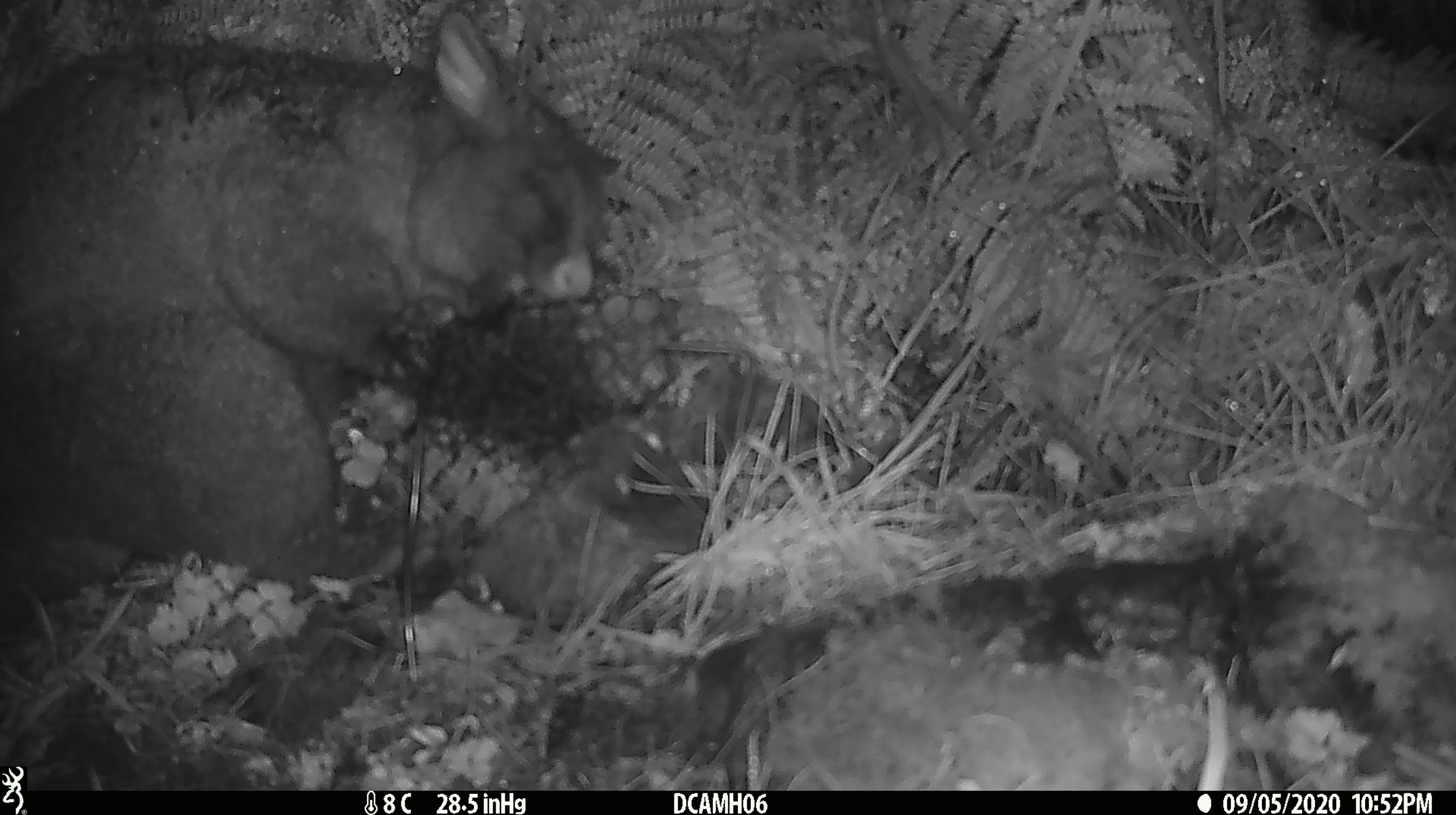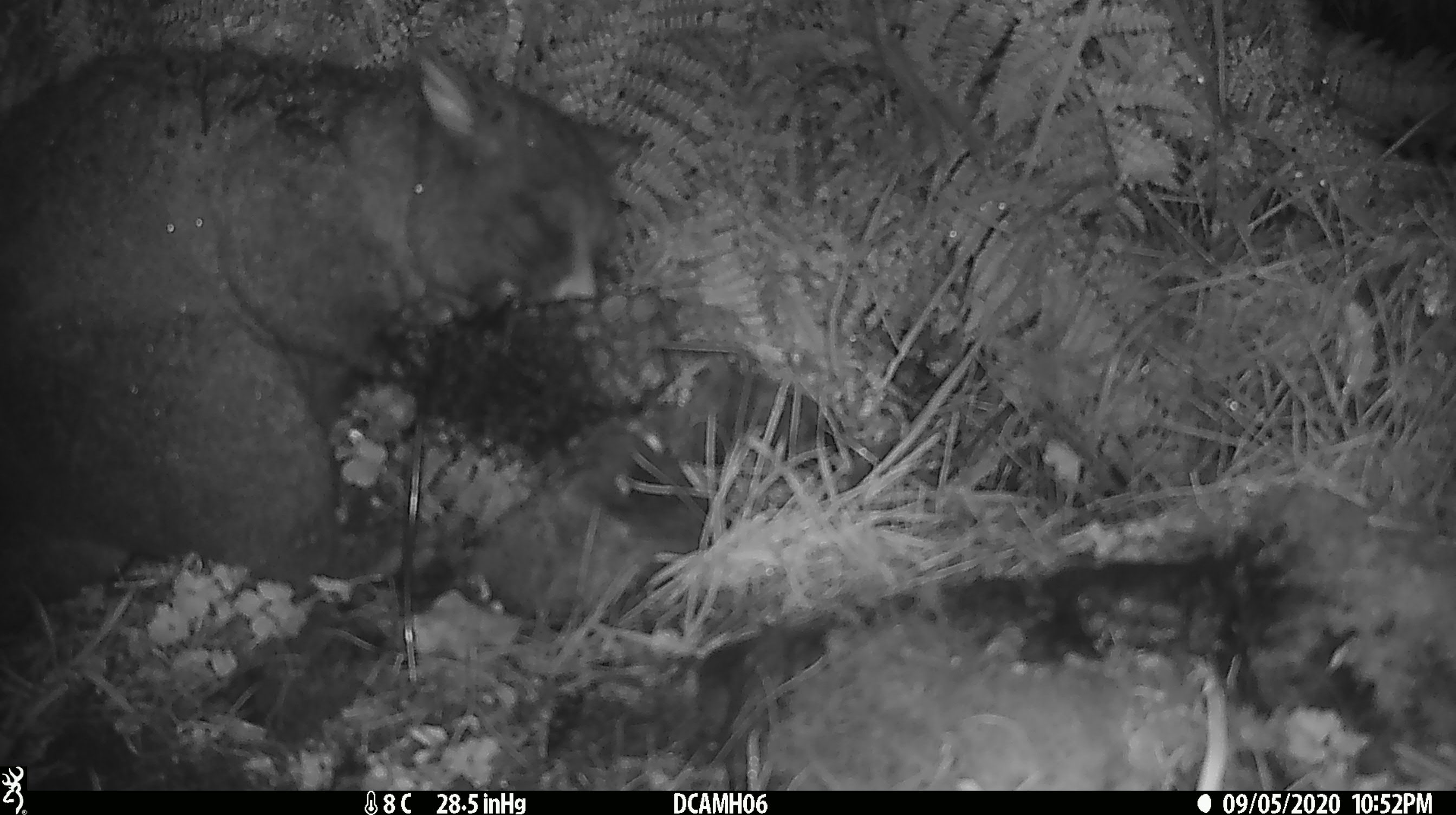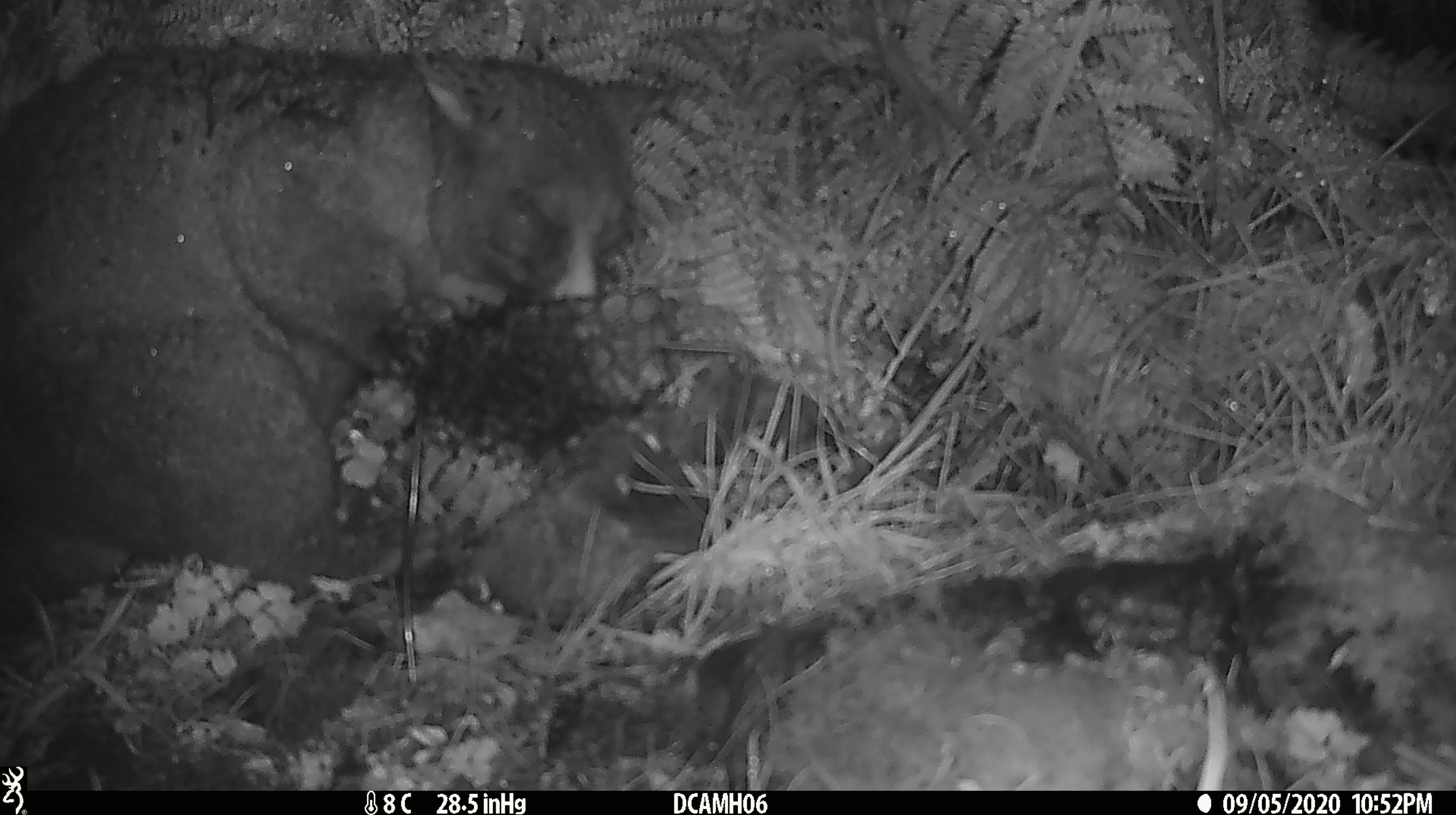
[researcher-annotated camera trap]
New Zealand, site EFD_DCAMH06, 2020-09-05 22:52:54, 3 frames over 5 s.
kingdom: Animalia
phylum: Chordata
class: Mammalia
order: Diprotodontia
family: Phalangeridae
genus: Trichosurus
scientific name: Trichosurus vulpecula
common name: common brushtail possum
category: possum